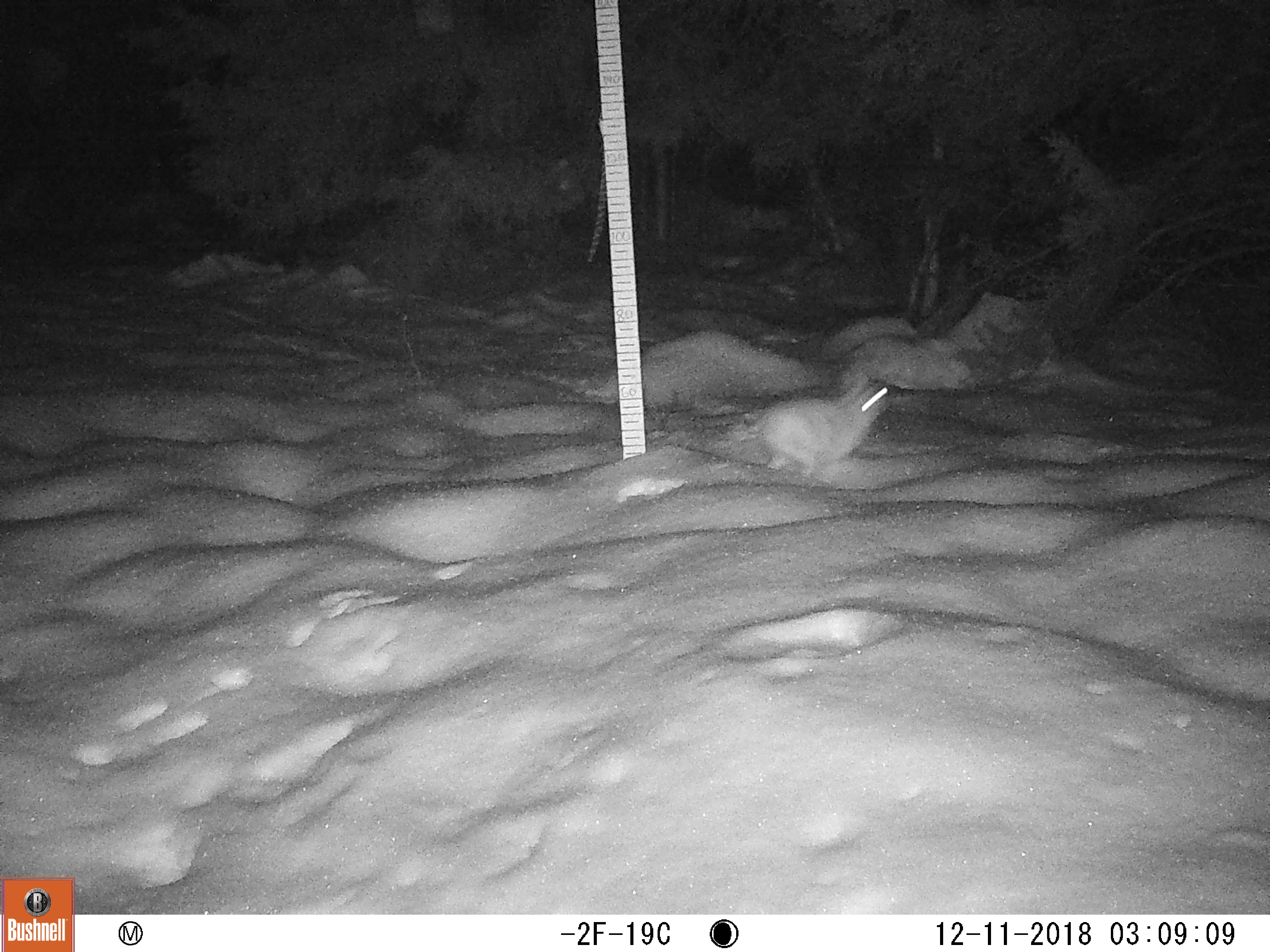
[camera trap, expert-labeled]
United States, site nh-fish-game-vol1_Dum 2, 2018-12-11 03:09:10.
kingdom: Animalia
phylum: Chordata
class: Mammalia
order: Lagomorpha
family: Leporidae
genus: Lepus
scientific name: Lepus americanus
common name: snowshoe hare